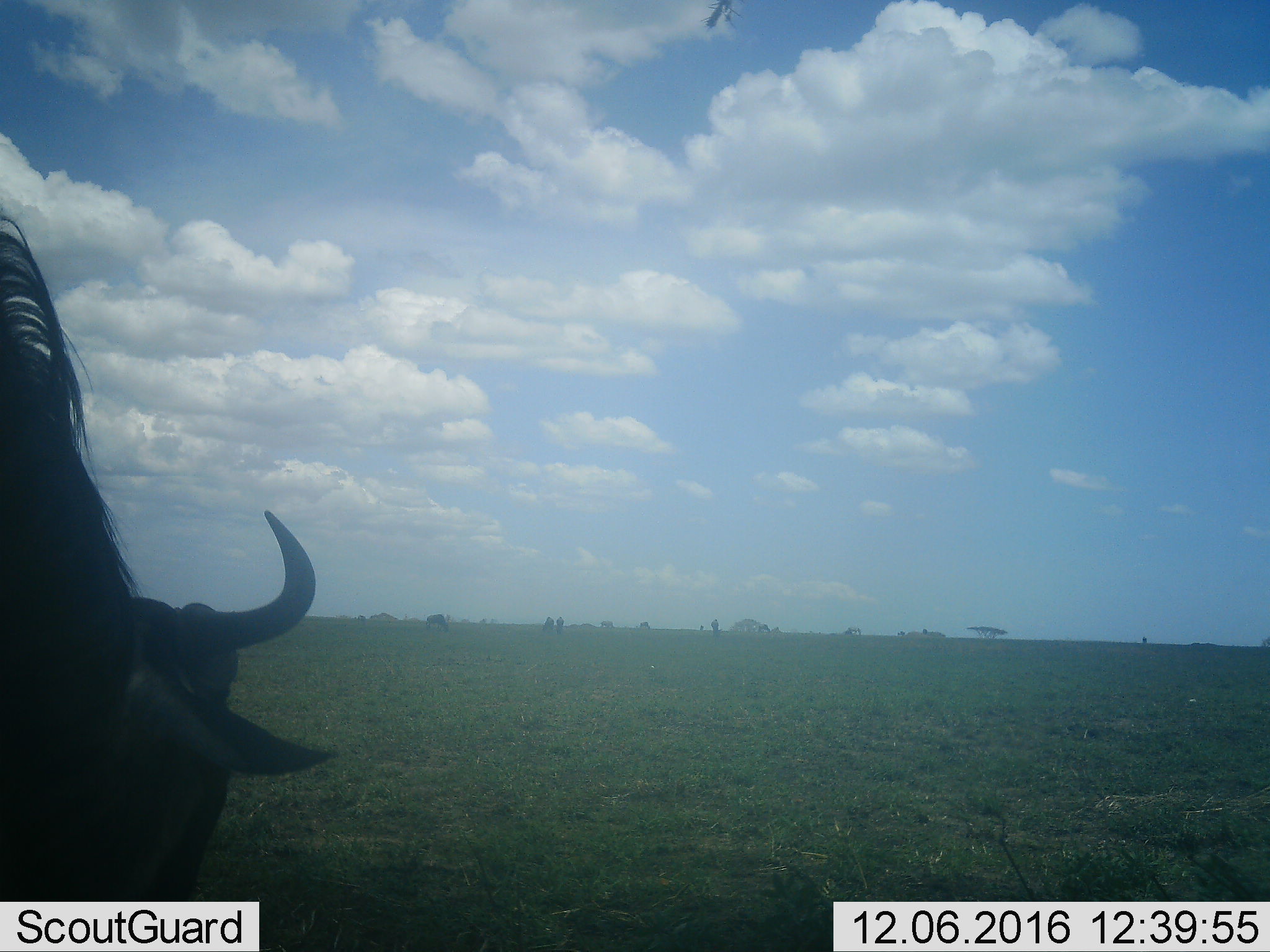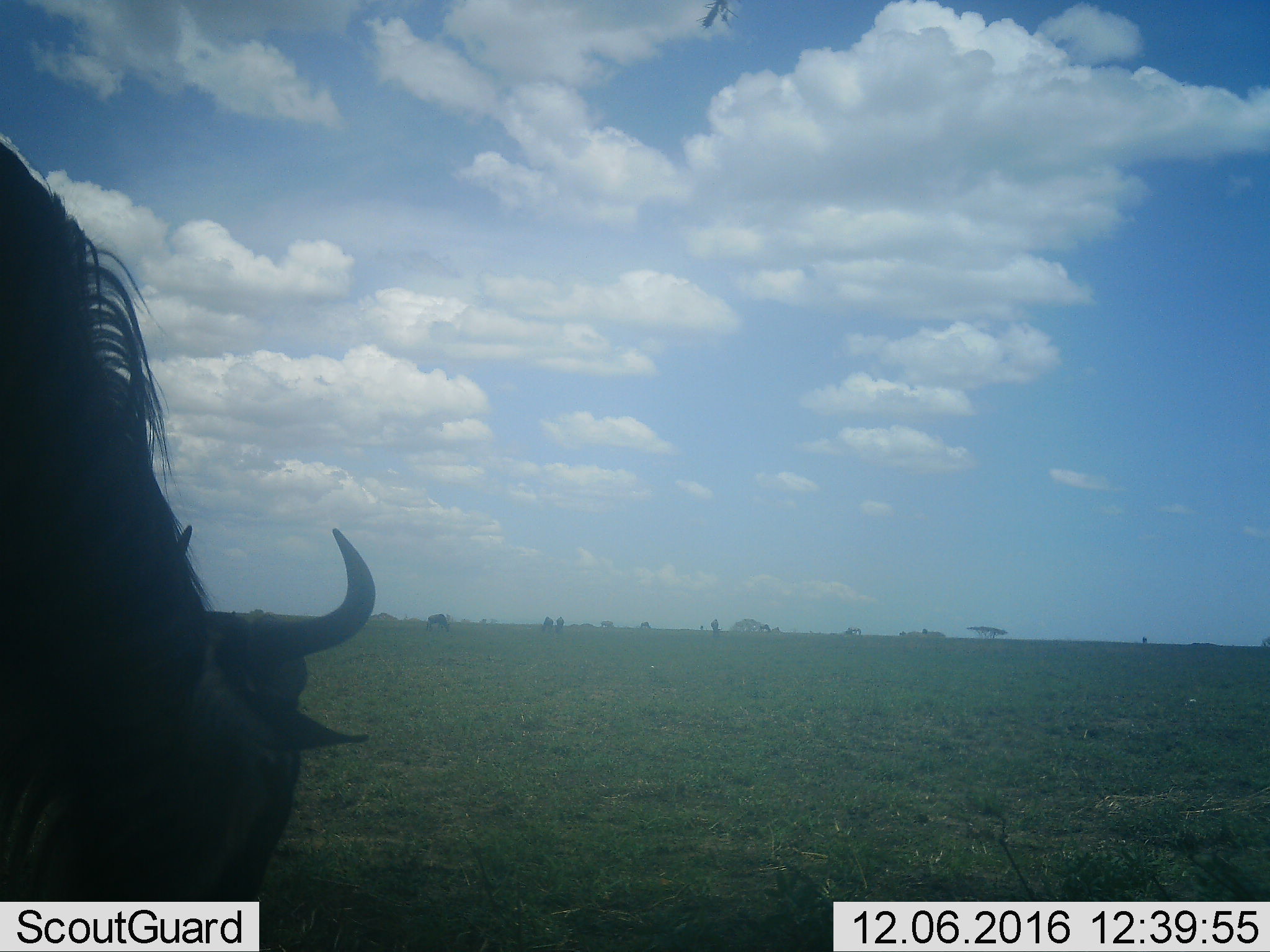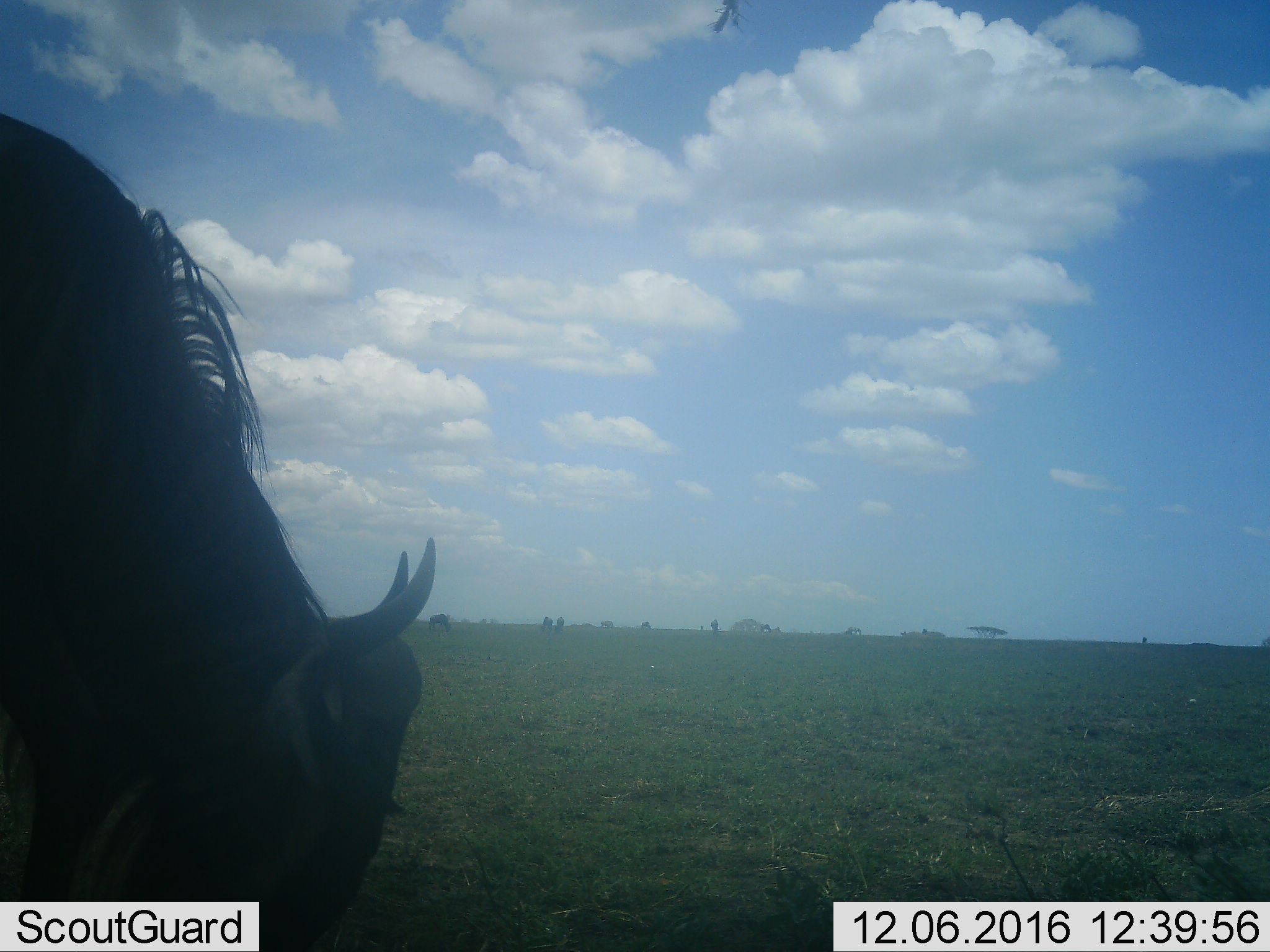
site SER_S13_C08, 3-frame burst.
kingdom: Animalia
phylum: Chordata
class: Mammalia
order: Artiodactyla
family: Bovidae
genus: Connochaetes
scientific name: Connochaetes taurinus taurinus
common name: blue wildebeest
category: wildebeestblue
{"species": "wildebeestblue (blue wildebeest) (Connochaetes taurinus taurinus)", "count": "1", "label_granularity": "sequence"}